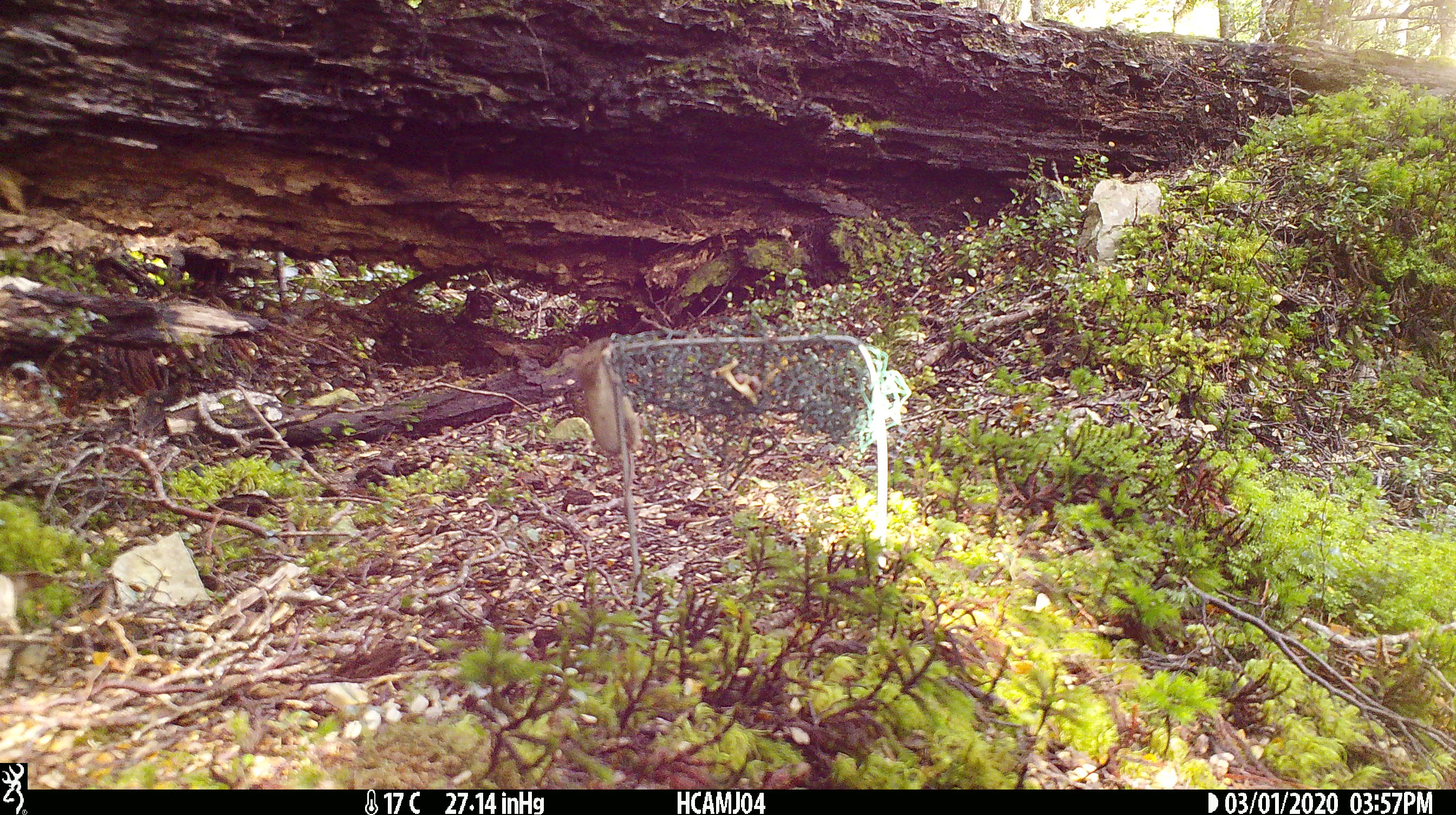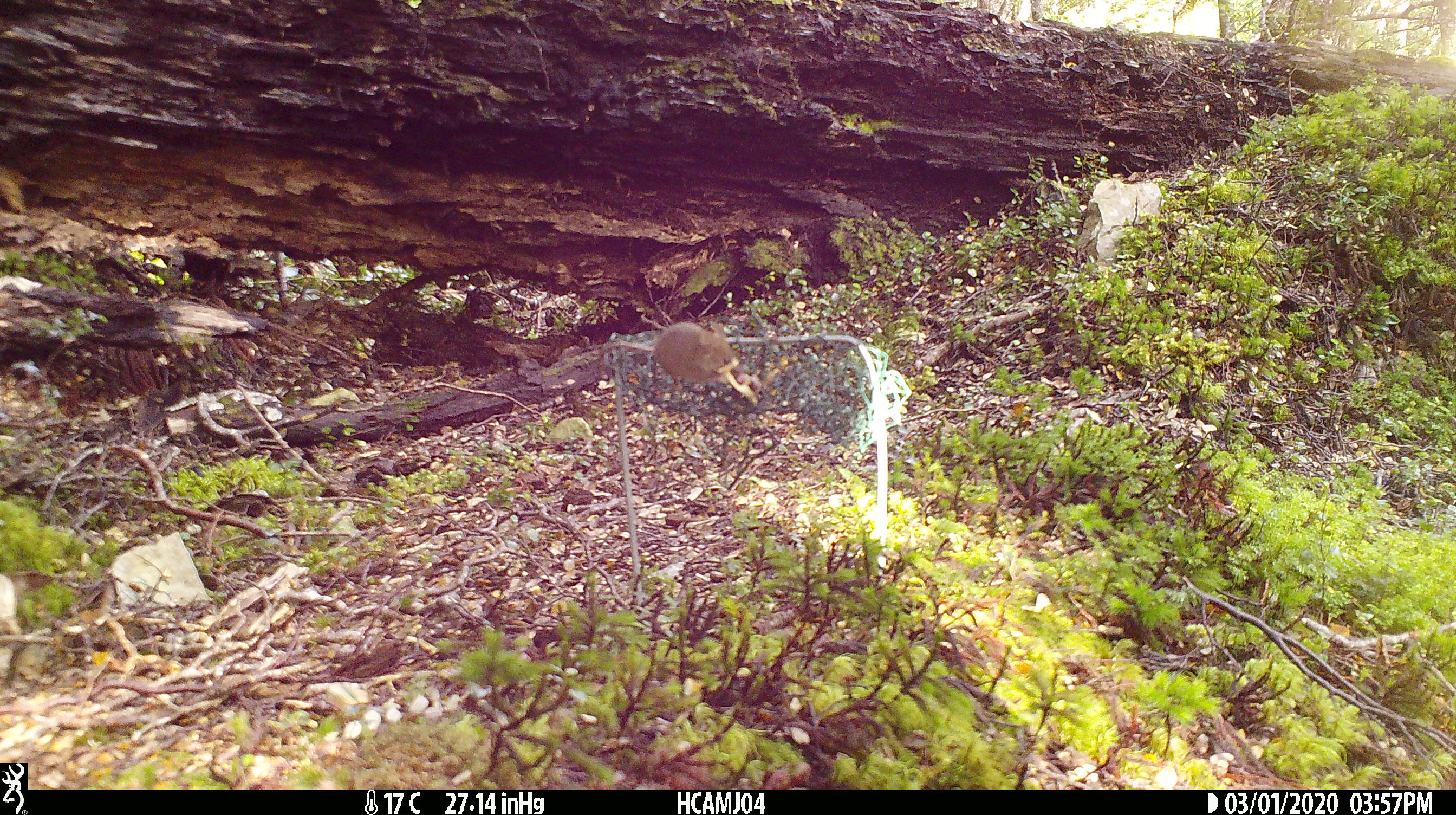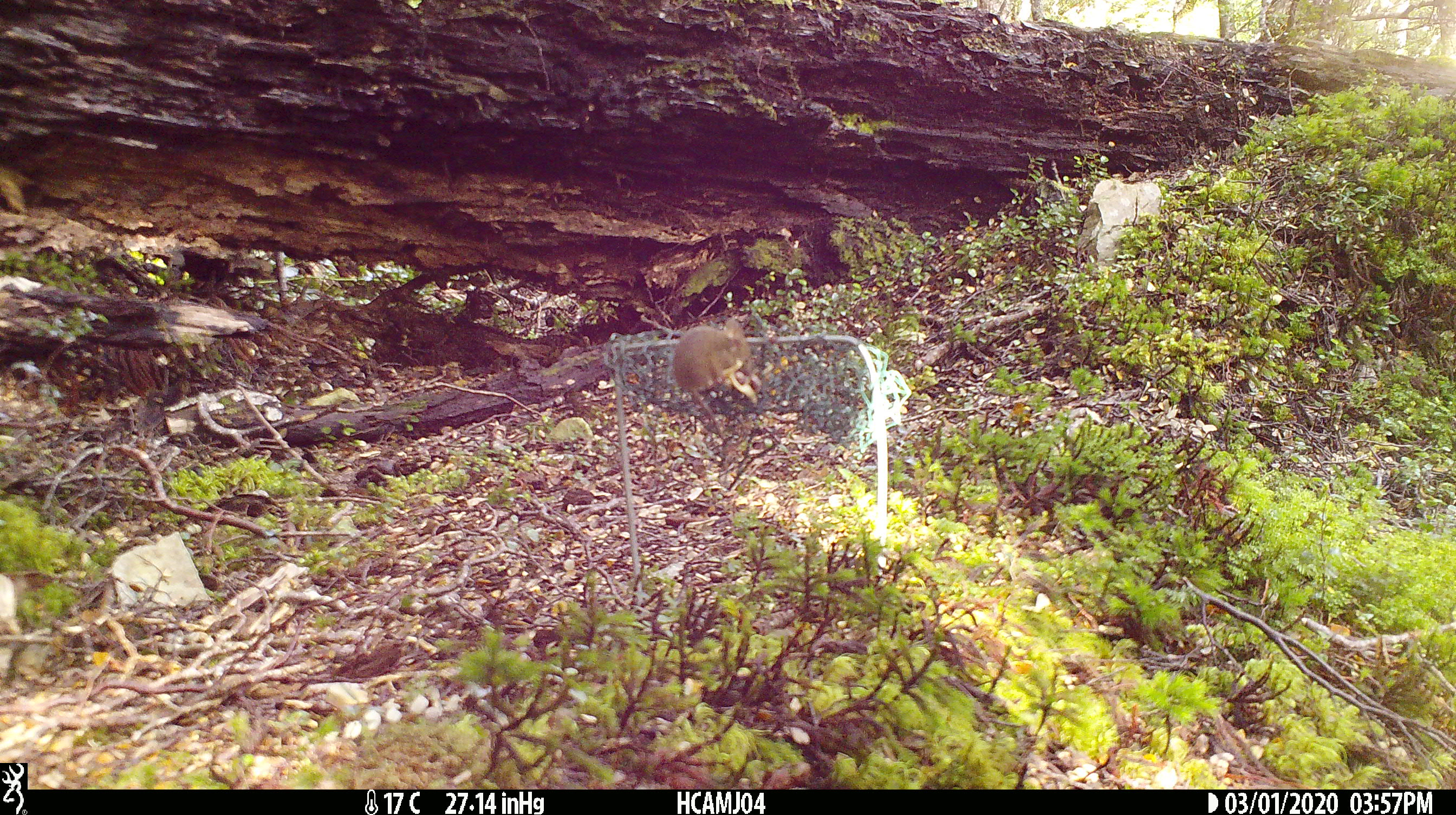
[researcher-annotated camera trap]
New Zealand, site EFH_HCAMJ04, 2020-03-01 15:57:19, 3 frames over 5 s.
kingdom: Animalia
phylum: Chordata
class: Mammalia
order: Rodentia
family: Muridae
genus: Mus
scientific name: Mus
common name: mouse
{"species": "mouse (Mus)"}